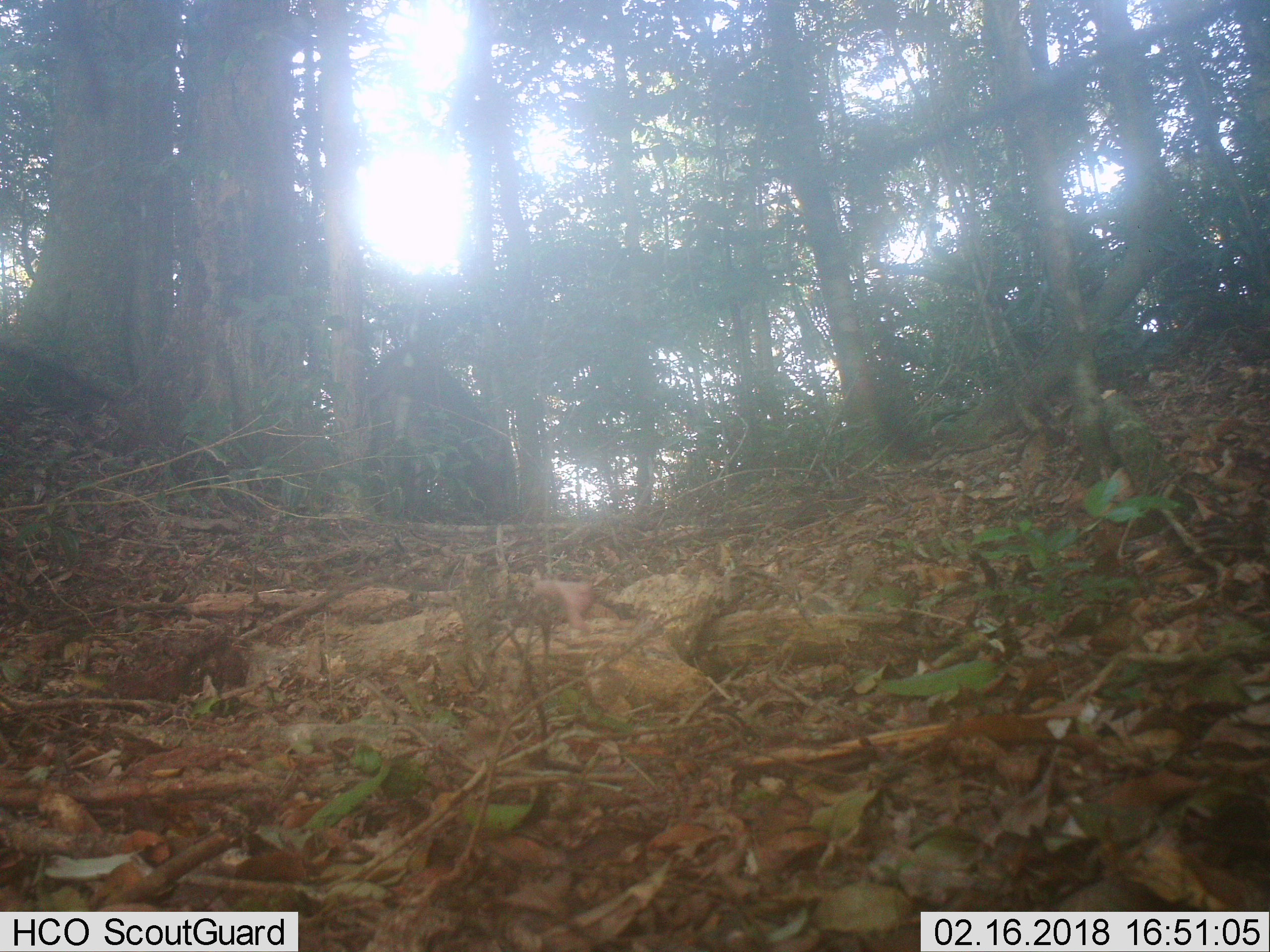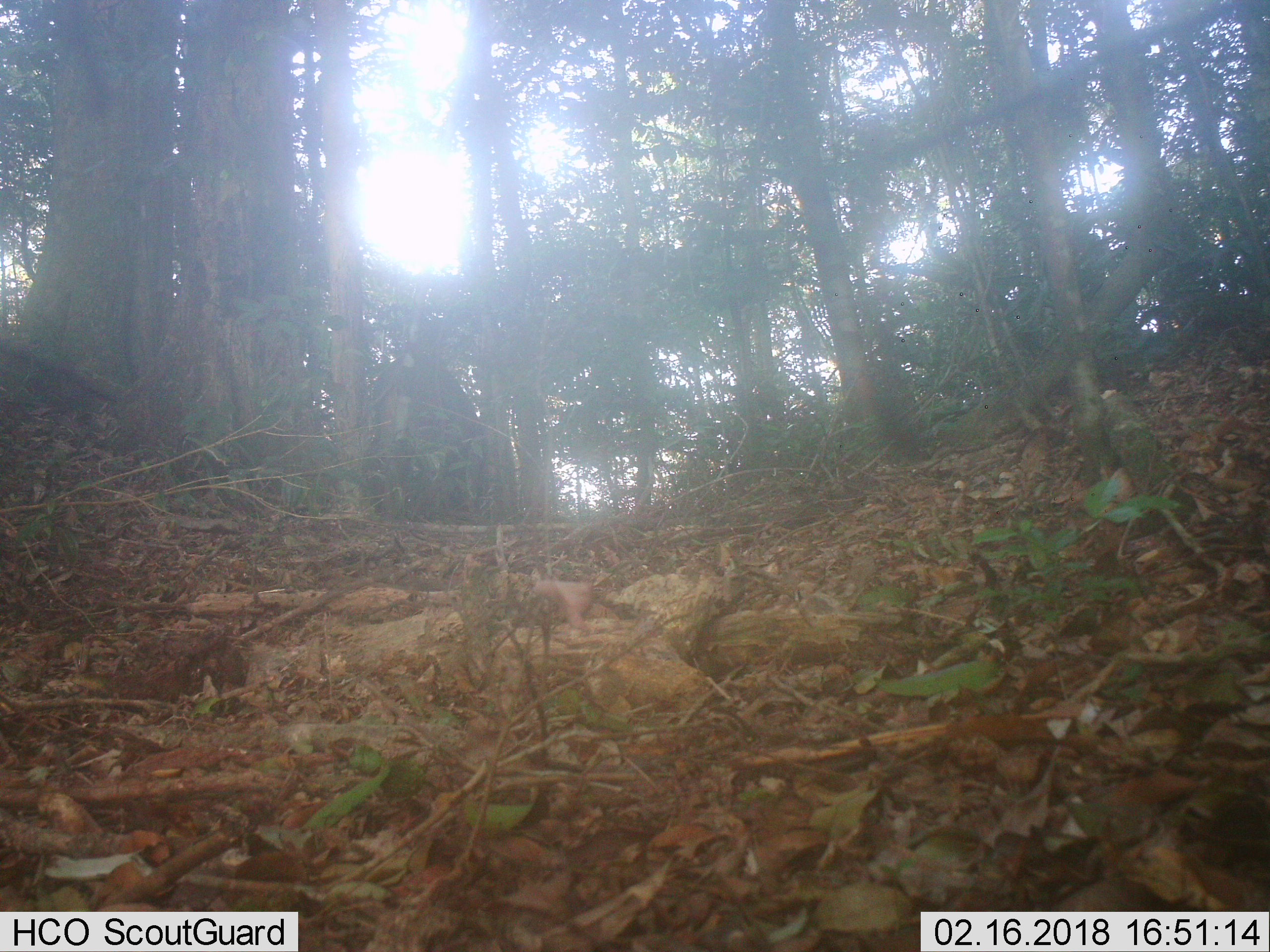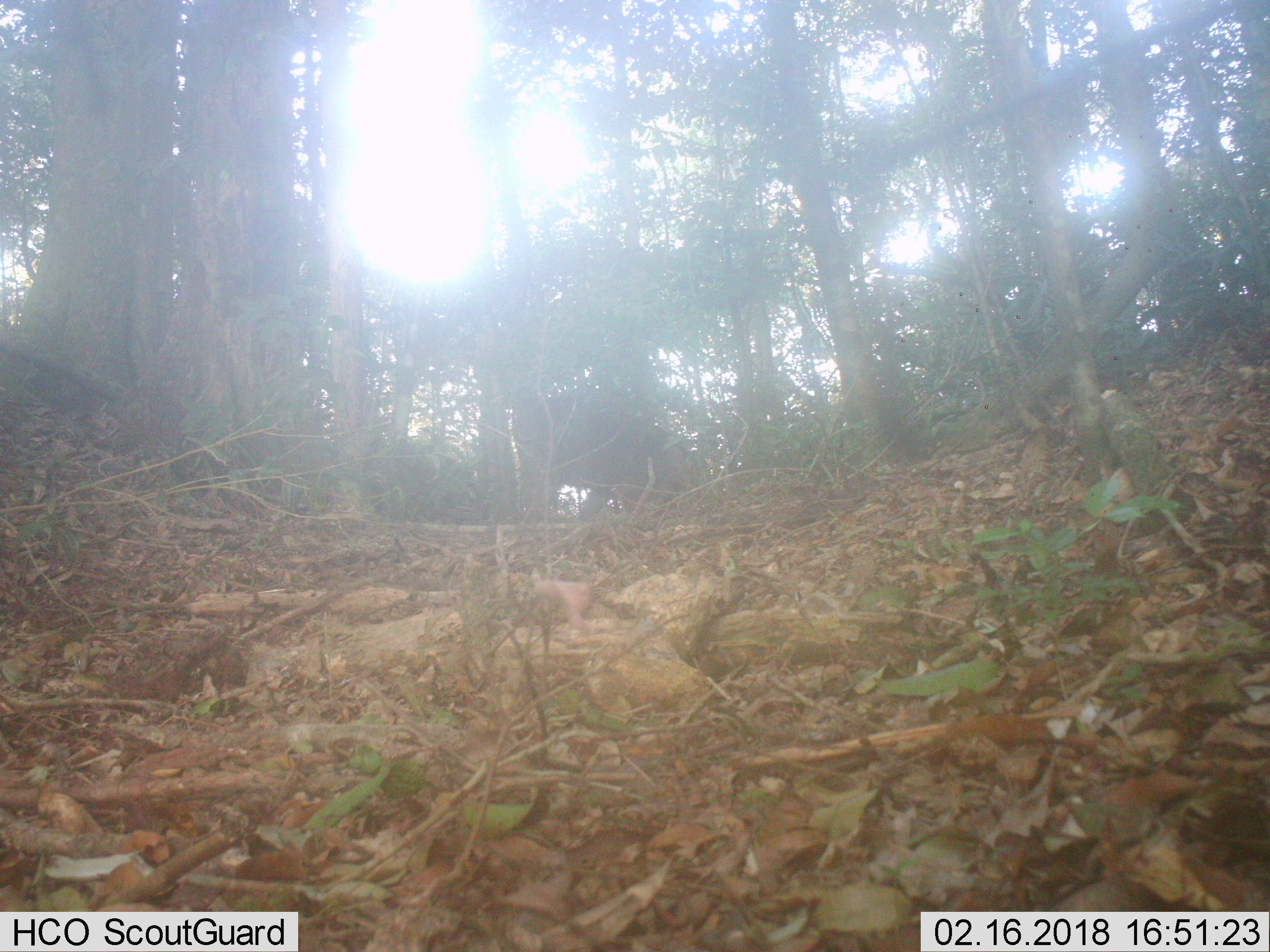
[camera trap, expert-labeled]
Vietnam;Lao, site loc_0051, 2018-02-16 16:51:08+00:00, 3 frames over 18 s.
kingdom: Animalia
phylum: Chordata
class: Mammalia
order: Artiodactyla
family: Suidae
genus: Sus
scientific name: Sus scrofa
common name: eurasian wild pig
Eurasian wild pig (Sus scrofa). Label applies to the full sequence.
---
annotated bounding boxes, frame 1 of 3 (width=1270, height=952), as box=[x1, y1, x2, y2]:
eurasian wild pig: box=[361, 343, 514, 517]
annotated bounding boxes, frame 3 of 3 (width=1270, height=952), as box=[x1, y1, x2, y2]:
eurasian wild pig: box=[511, 383, 704, 523]